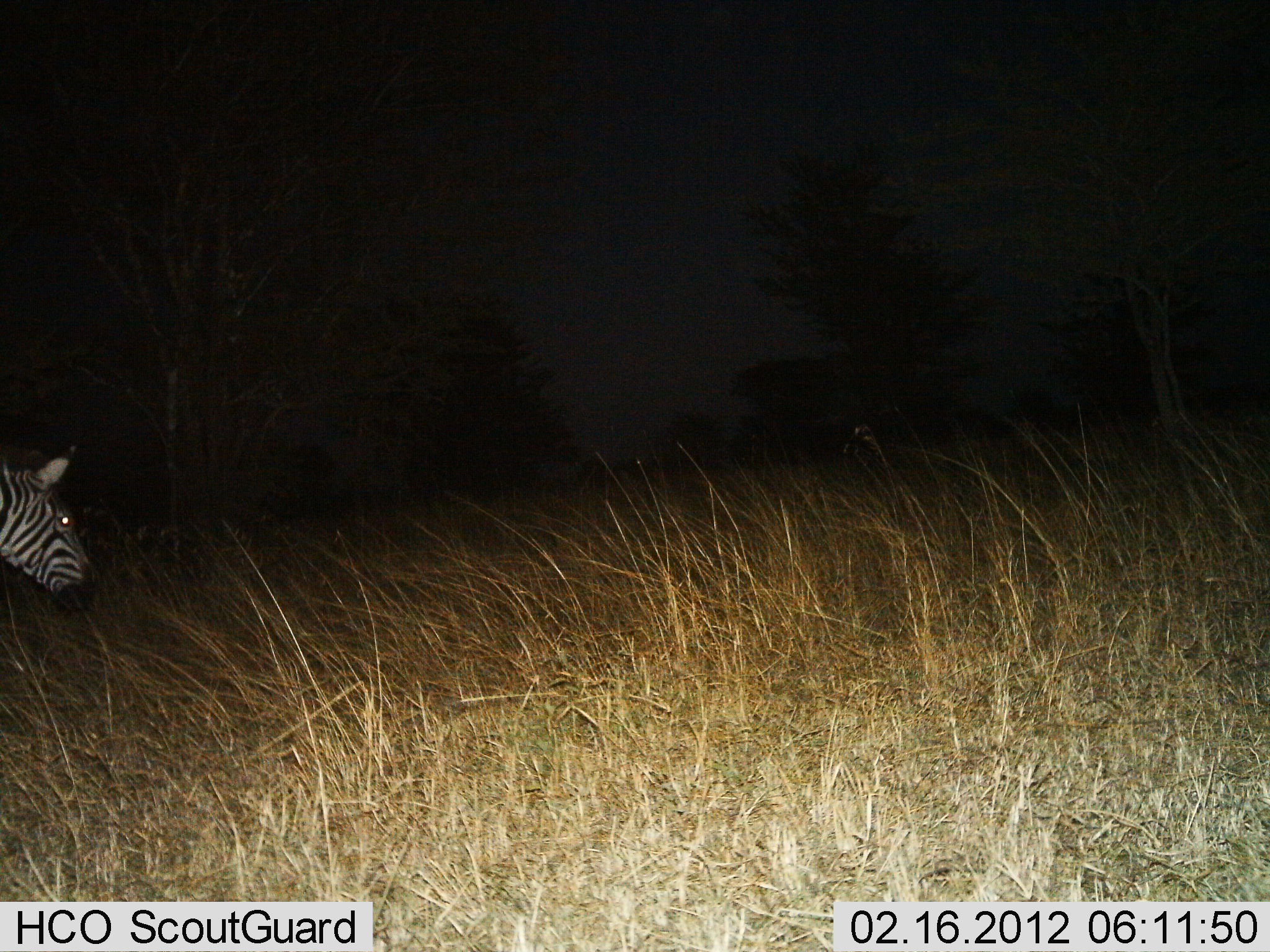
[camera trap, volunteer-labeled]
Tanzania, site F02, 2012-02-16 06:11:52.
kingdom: Animalia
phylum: Chordata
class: Mammalia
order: Perissodactyla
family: Equidae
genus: Equus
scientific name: Equus quagga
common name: plains zebra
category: zebra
Zebra (plains zebra) (Equus quagga), count 1. Behavior (volunteer vote fractions): standing 44%, resting 0%, moving 56%, interacting 0%. Young present (vote fraction): 0%. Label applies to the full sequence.